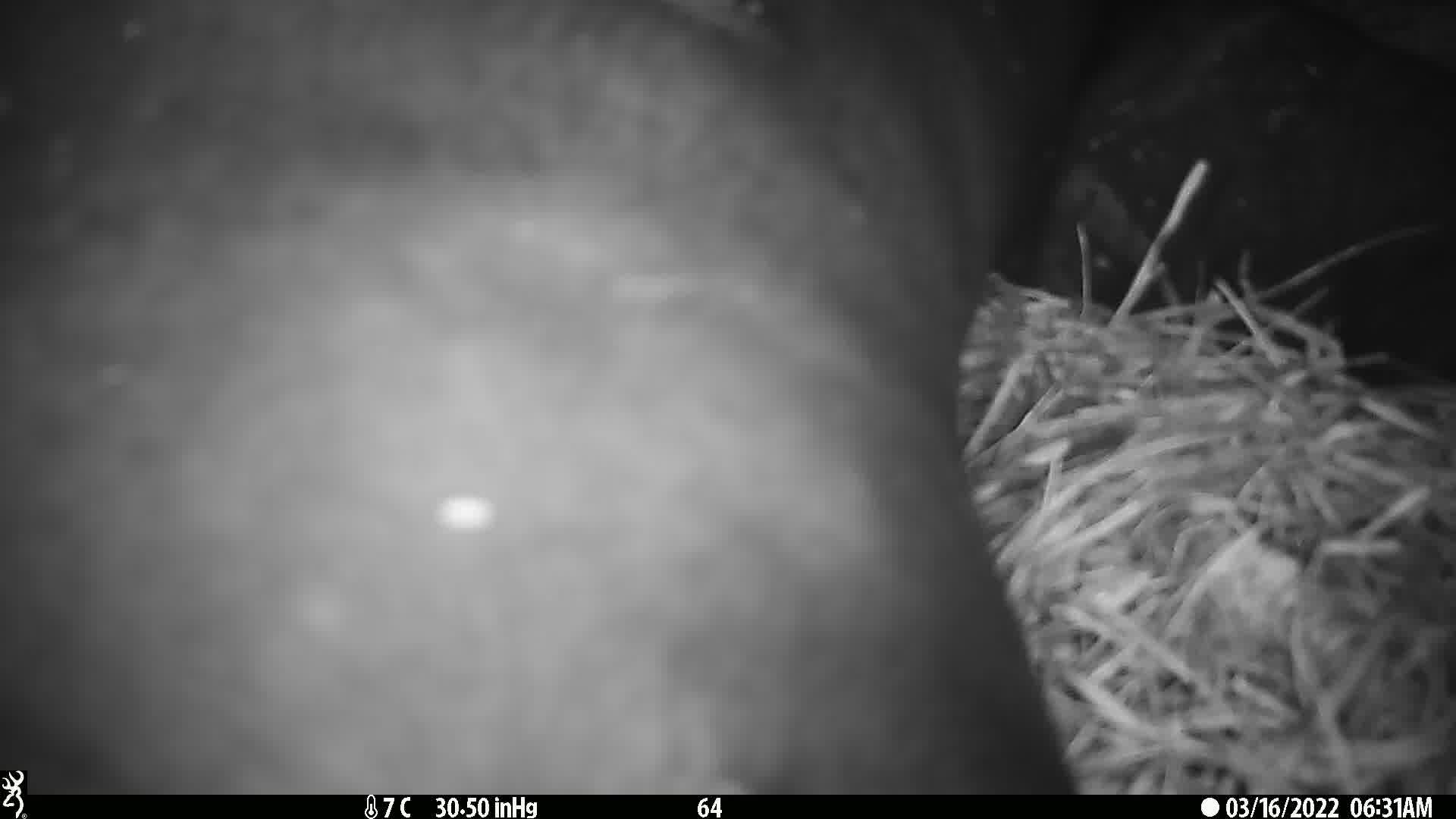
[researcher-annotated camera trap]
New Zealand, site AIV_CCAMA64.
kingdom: Animalia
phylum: Chordata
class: Mammalia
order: Carnivora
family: Otariidae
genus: Phocarctos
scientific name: Phocarctos hookeri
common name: new zealand sea lion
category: sealion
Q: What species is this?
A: Sealion (new zealand sea lion) (Phocarctos hookeri).